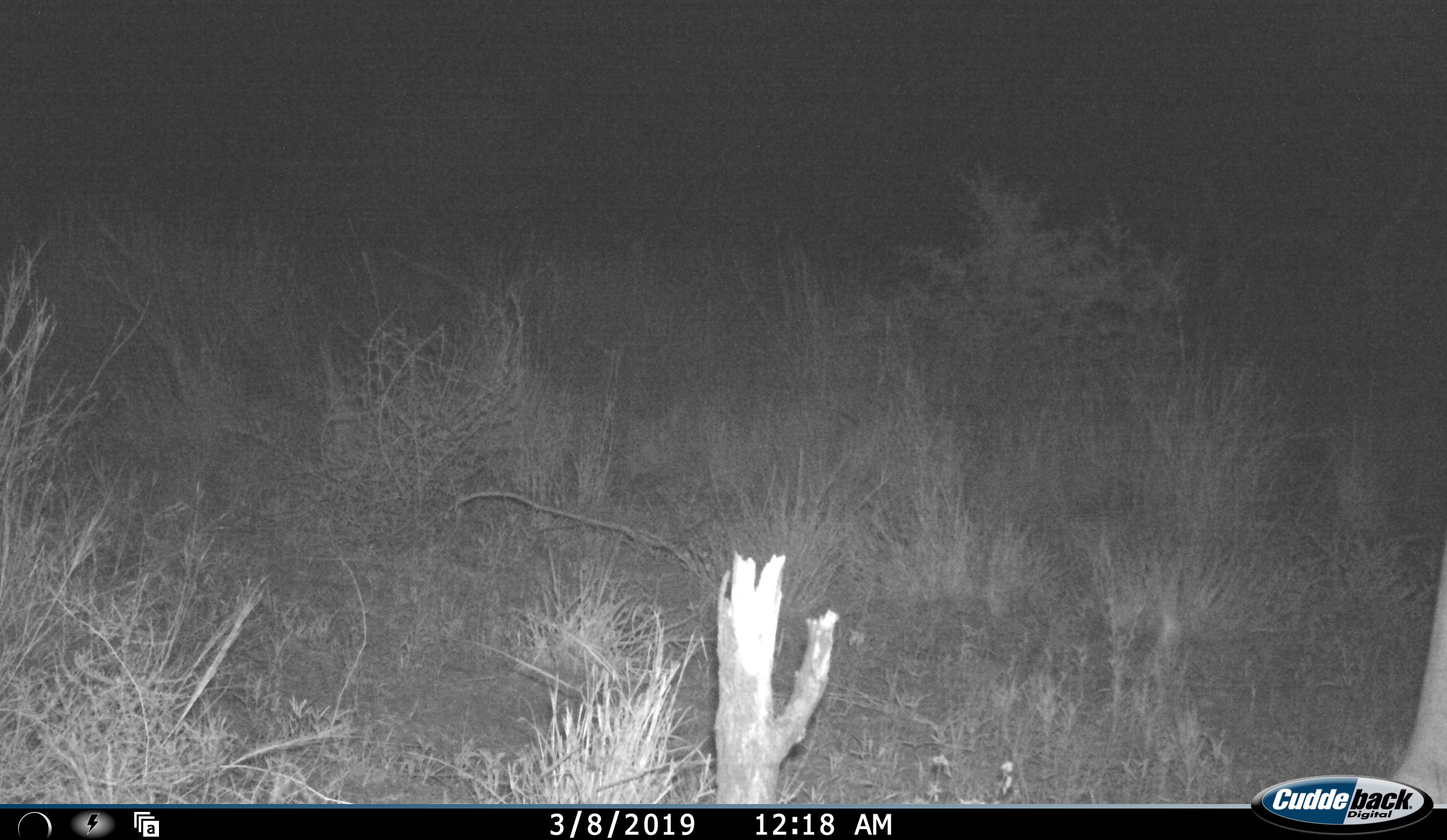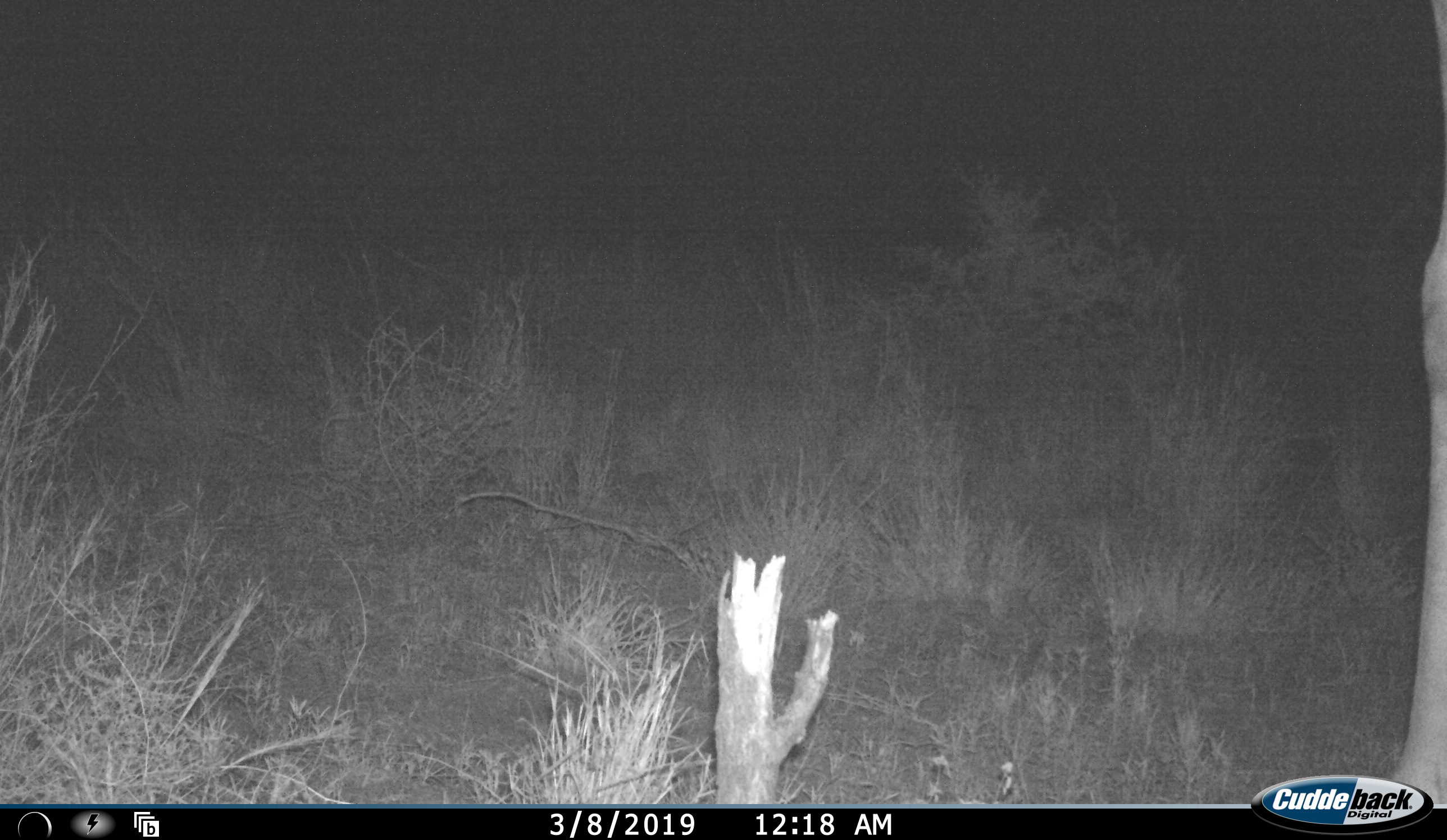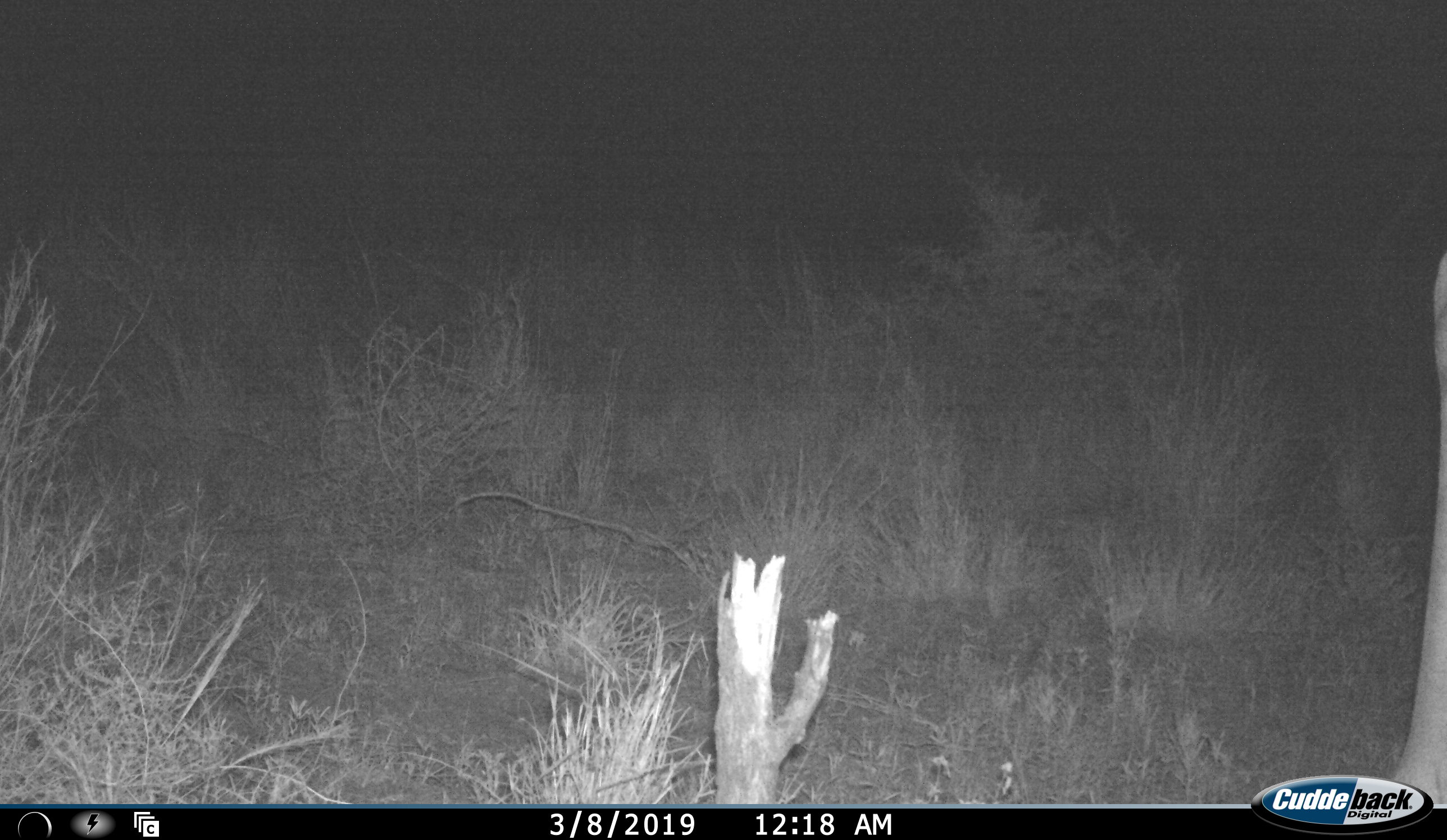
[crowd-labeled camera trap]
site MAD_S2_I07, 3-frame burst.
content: unidentified animal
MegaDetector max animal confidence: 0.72